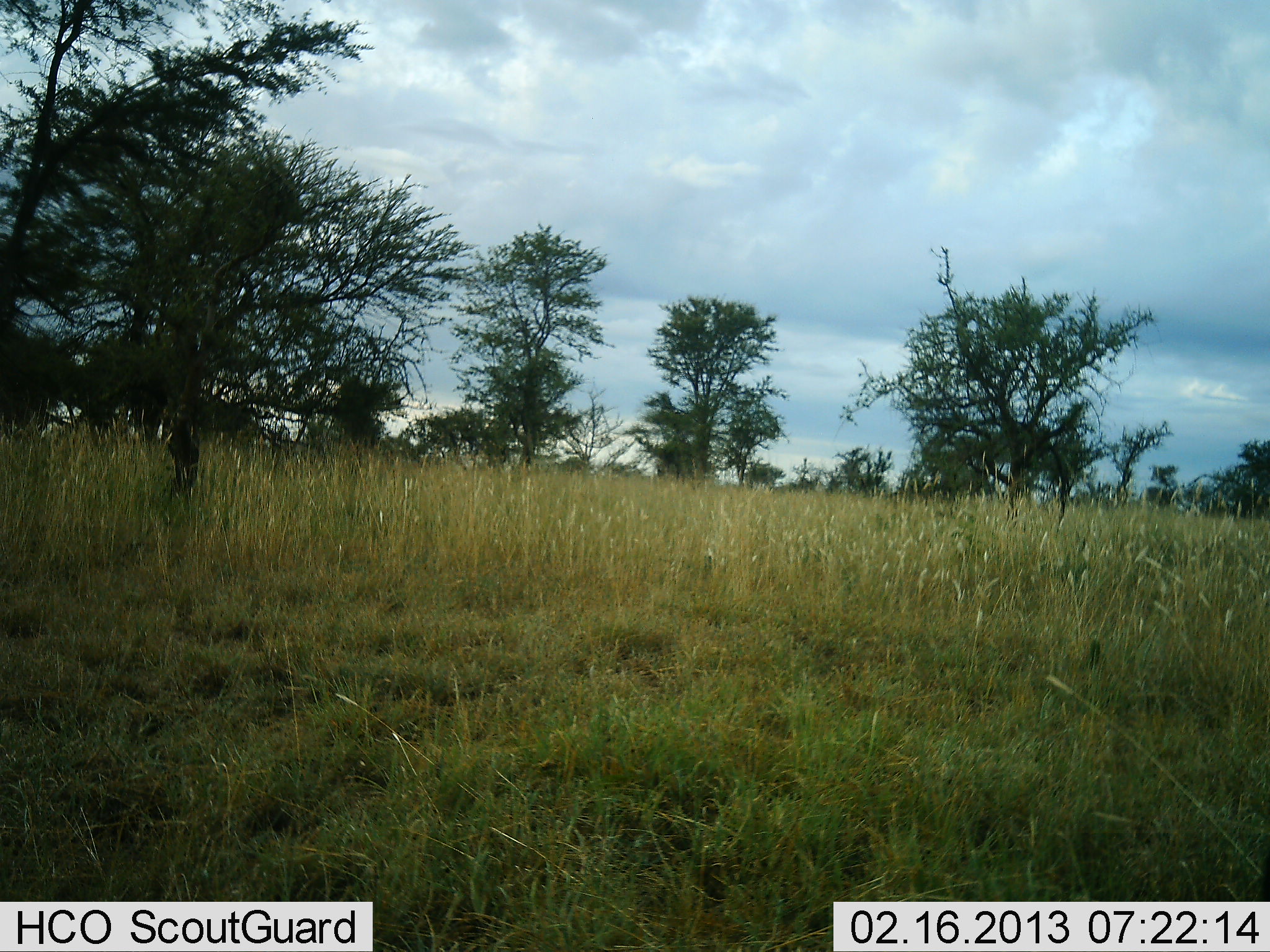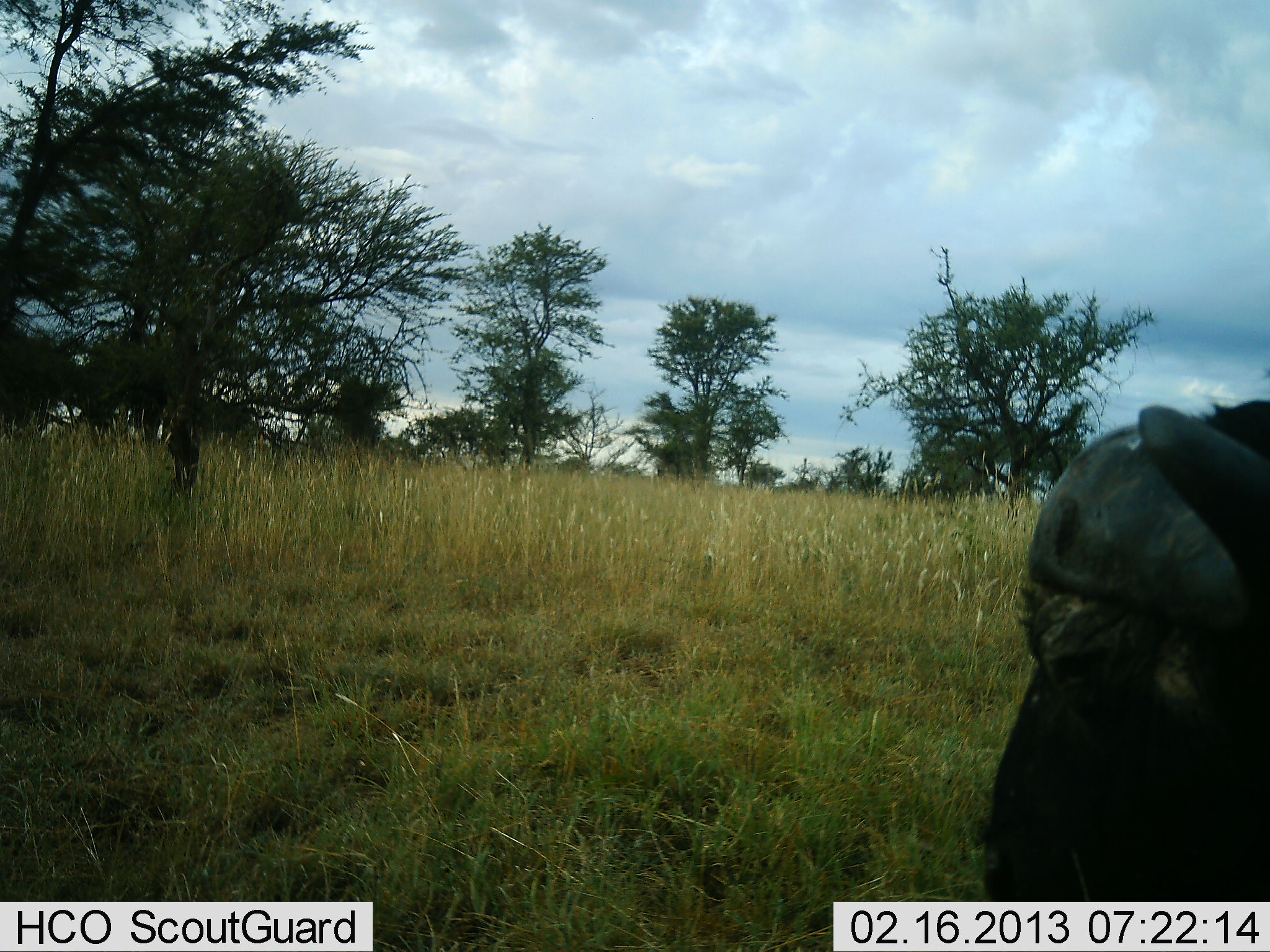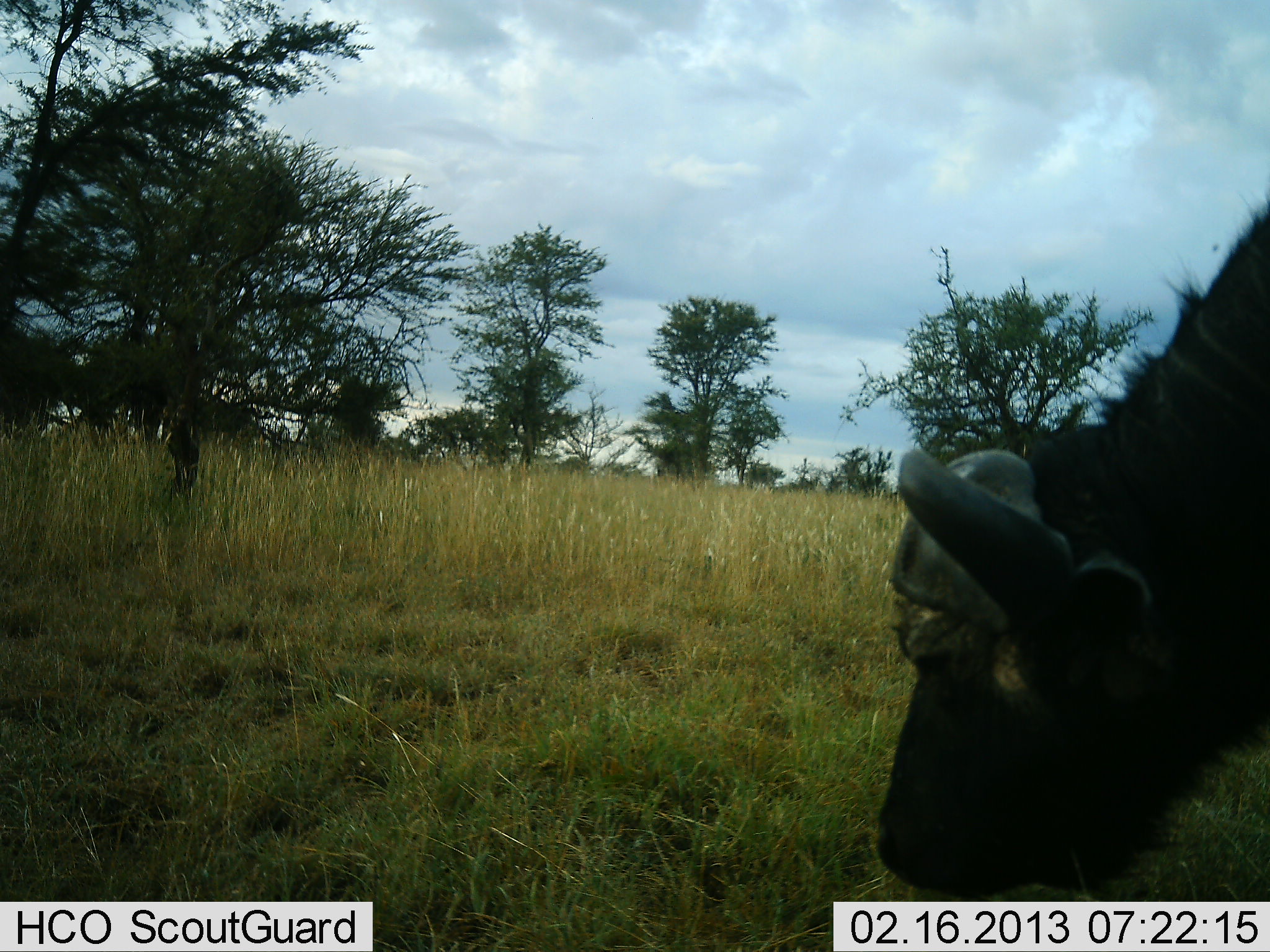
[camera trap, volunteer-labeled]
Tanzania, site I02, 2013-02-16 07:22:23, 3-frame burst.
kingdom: Animalia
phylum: Chordata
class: Mammalia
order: Artiodactyla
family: Bovidae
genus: Syncerus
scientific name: Syncerus caffer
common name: cape buffalo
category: buffalo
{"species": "buffalo (cape buffalo) (Syncerus caffer)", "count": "1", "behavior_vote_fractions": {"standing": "11%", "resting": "11%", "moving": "68%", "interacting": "0%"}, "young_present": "0%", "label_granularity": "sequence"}